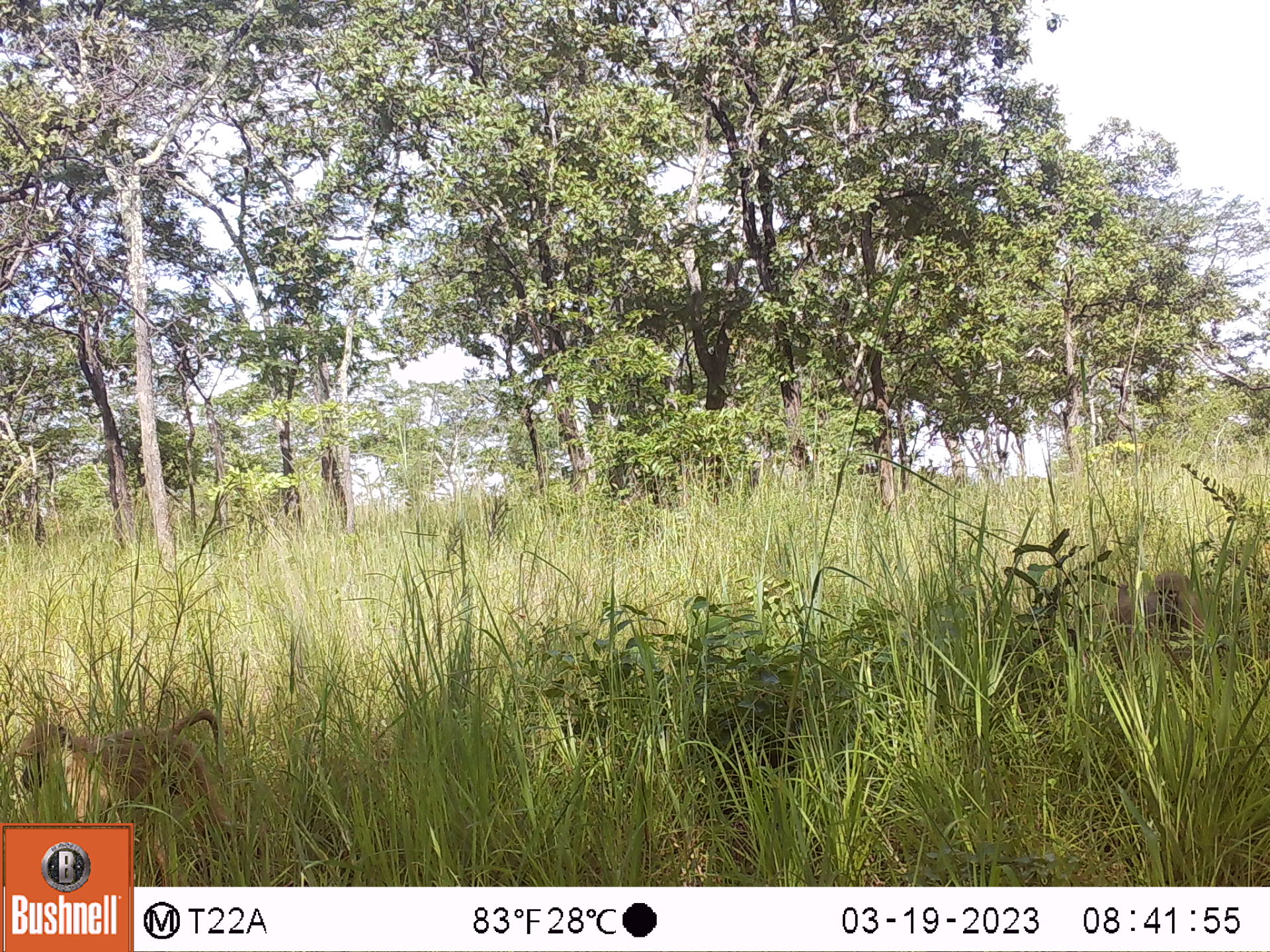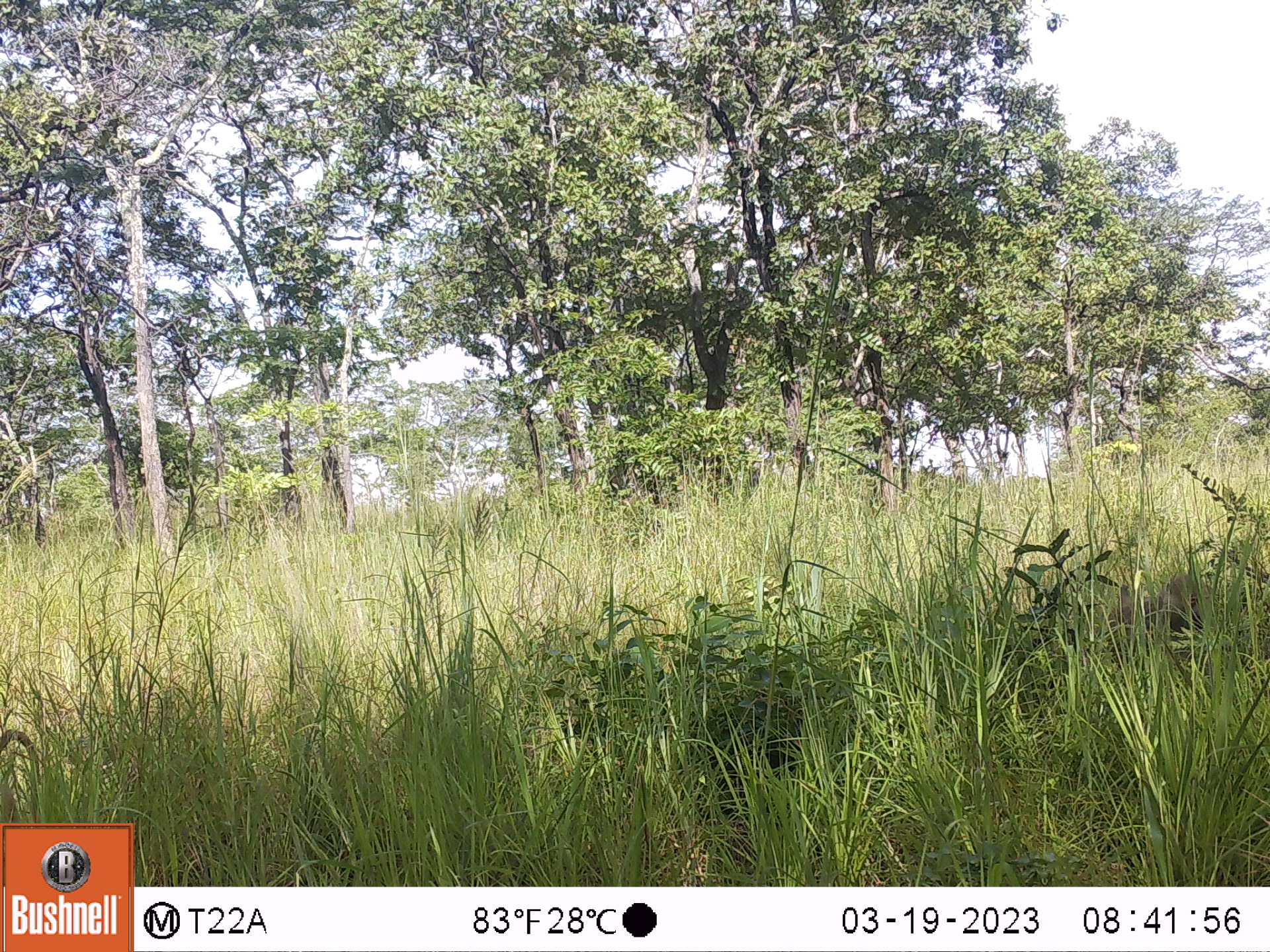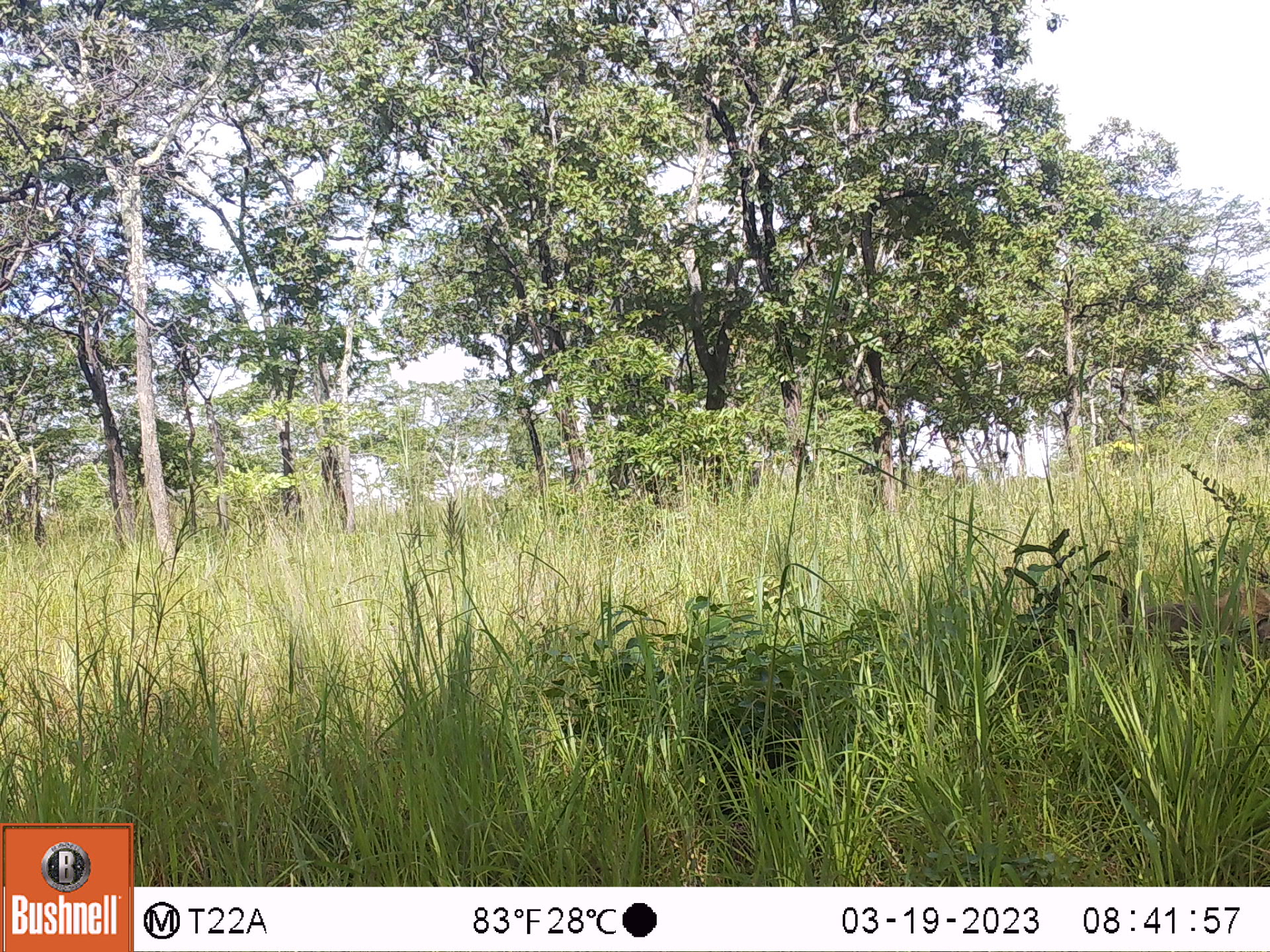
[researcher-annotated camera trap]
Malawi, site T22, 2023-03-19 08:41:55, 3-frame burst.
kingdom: Animalia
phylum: Chordata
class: Mammalia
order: Primates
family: Cercopithecidae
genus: Papio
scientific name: Papio cynocephalus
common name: yellow baboon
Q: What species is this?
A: Yellow baboon (Papio cynocephalus).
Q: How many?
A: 2.